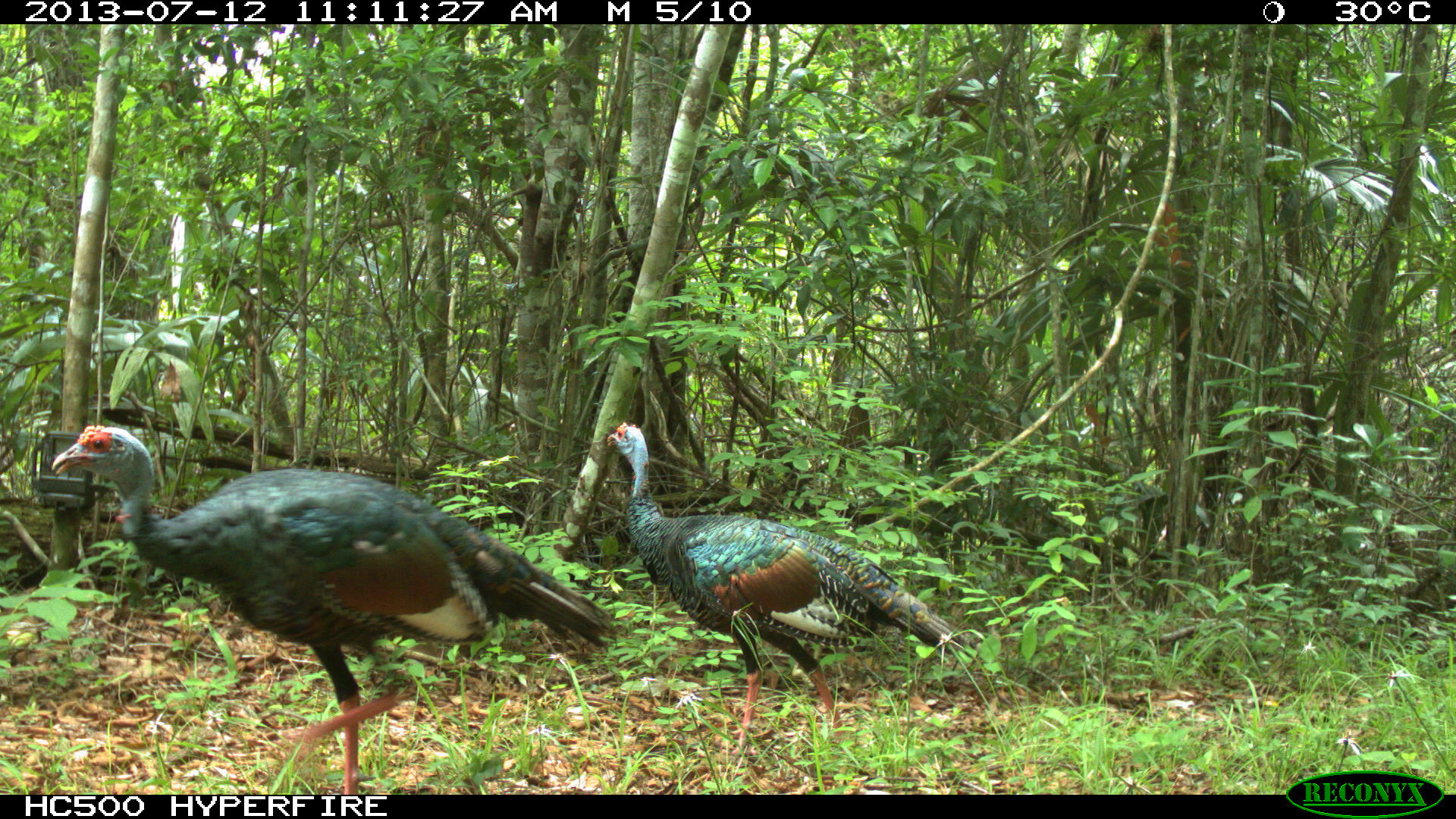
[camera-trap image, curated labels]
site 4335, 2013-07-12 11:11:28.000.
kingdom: Animalia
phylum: Chordata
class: Aves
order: Galliformes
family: Phasianidae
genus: Meleagris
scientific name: Meleagris ocellata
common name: ocellated turkey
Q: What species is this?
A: Meleagris ocellata (ocellated turkey).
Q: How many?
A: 2.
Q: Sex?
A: Female.